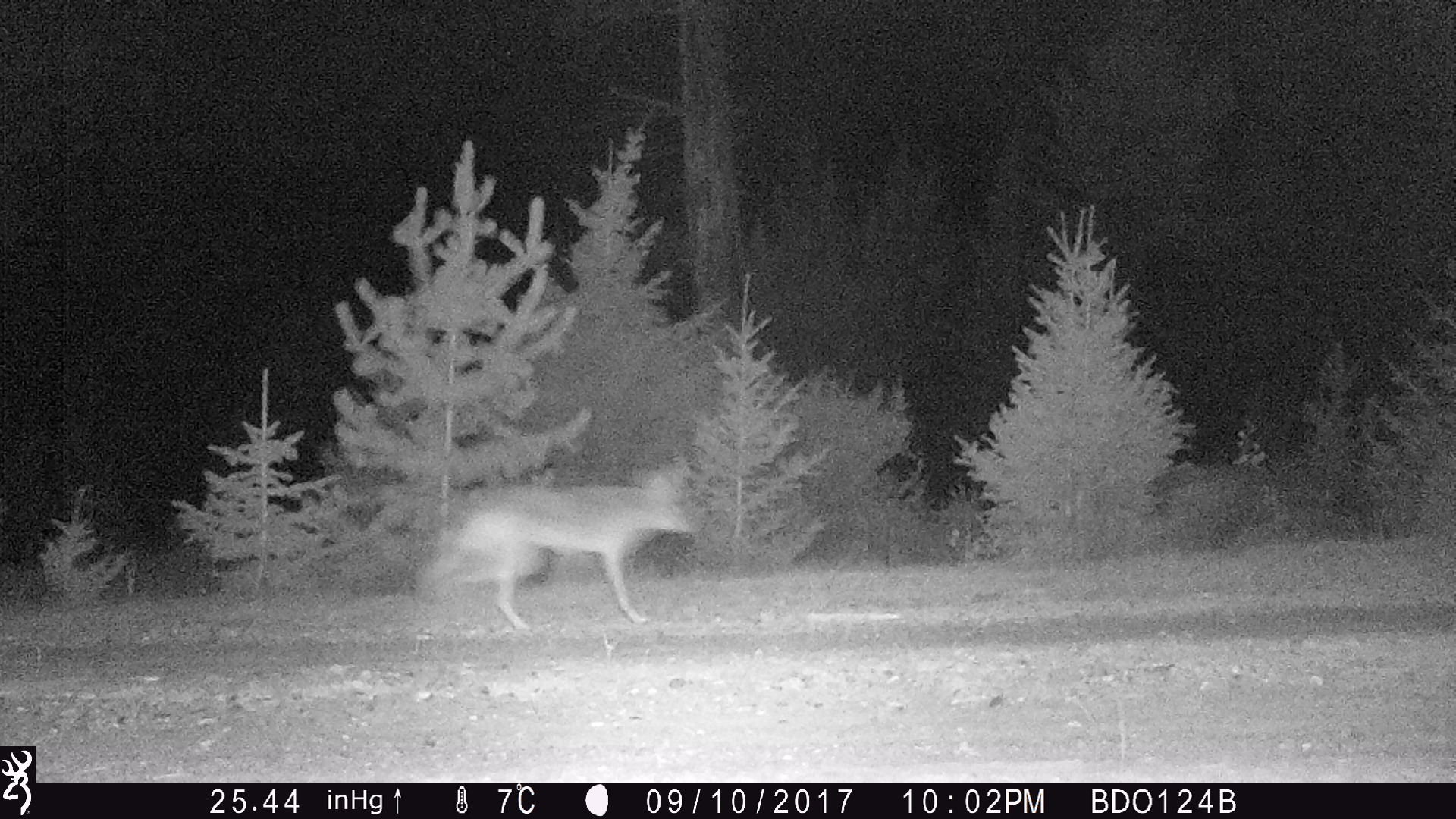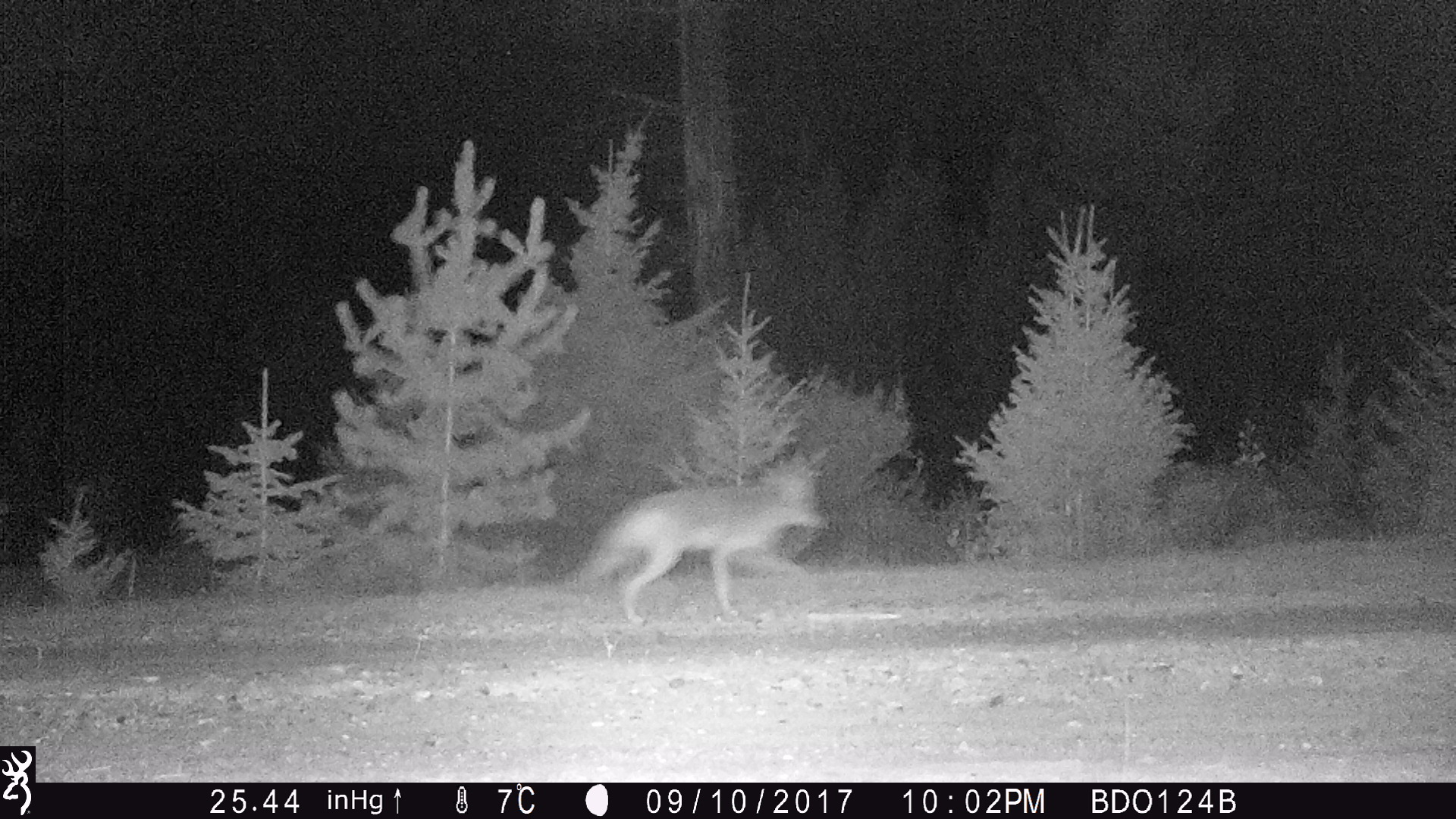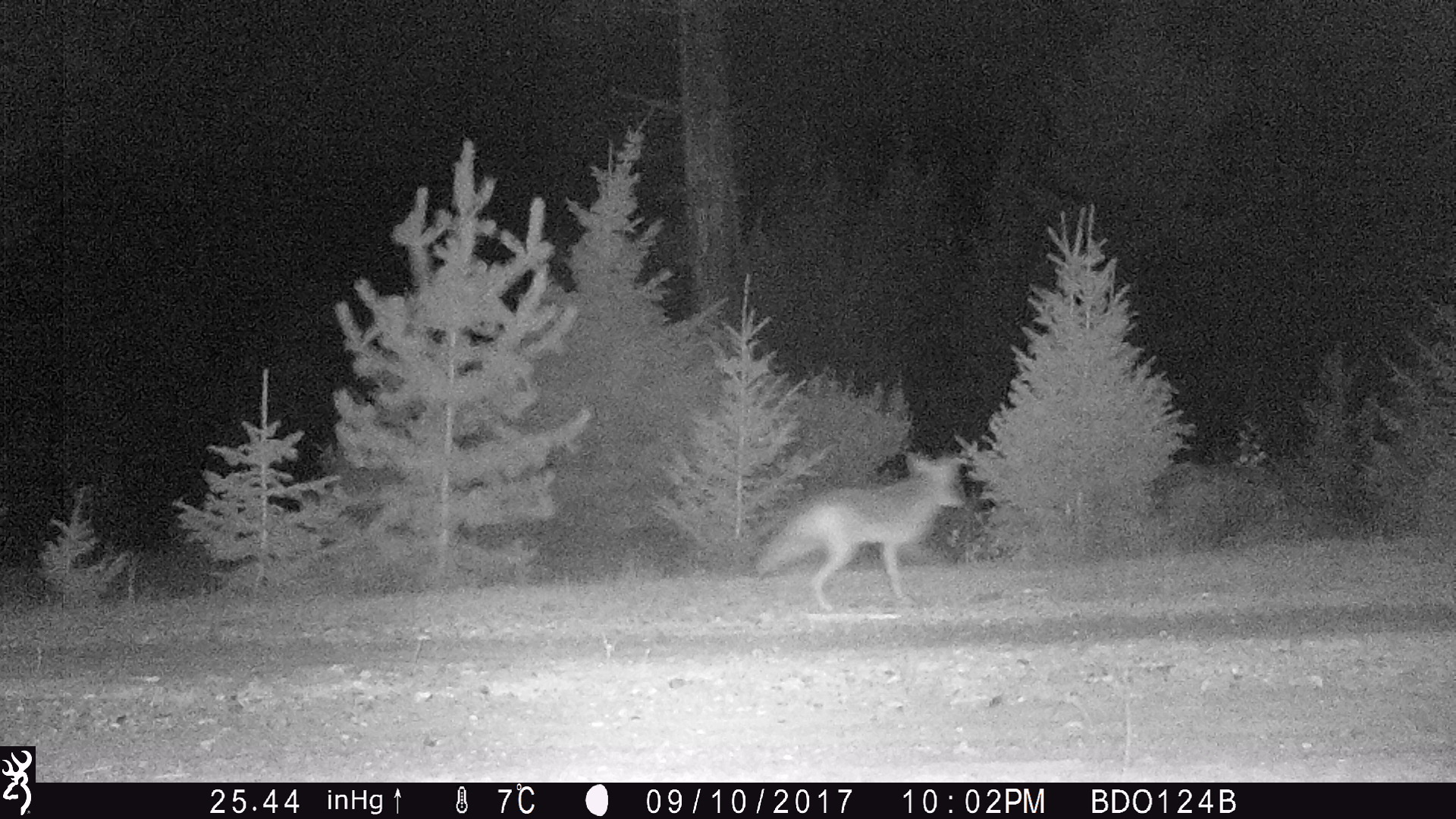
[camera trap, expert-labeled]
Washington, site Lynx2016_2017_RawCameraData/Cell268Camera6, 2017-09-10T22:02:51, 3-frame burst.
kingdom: Animalia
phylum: Chordata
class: Mammalia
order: Carnivora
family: Canidae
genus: Canis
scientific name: Canis latrans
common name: coyote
Canis latrans (coyote). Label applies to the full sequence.